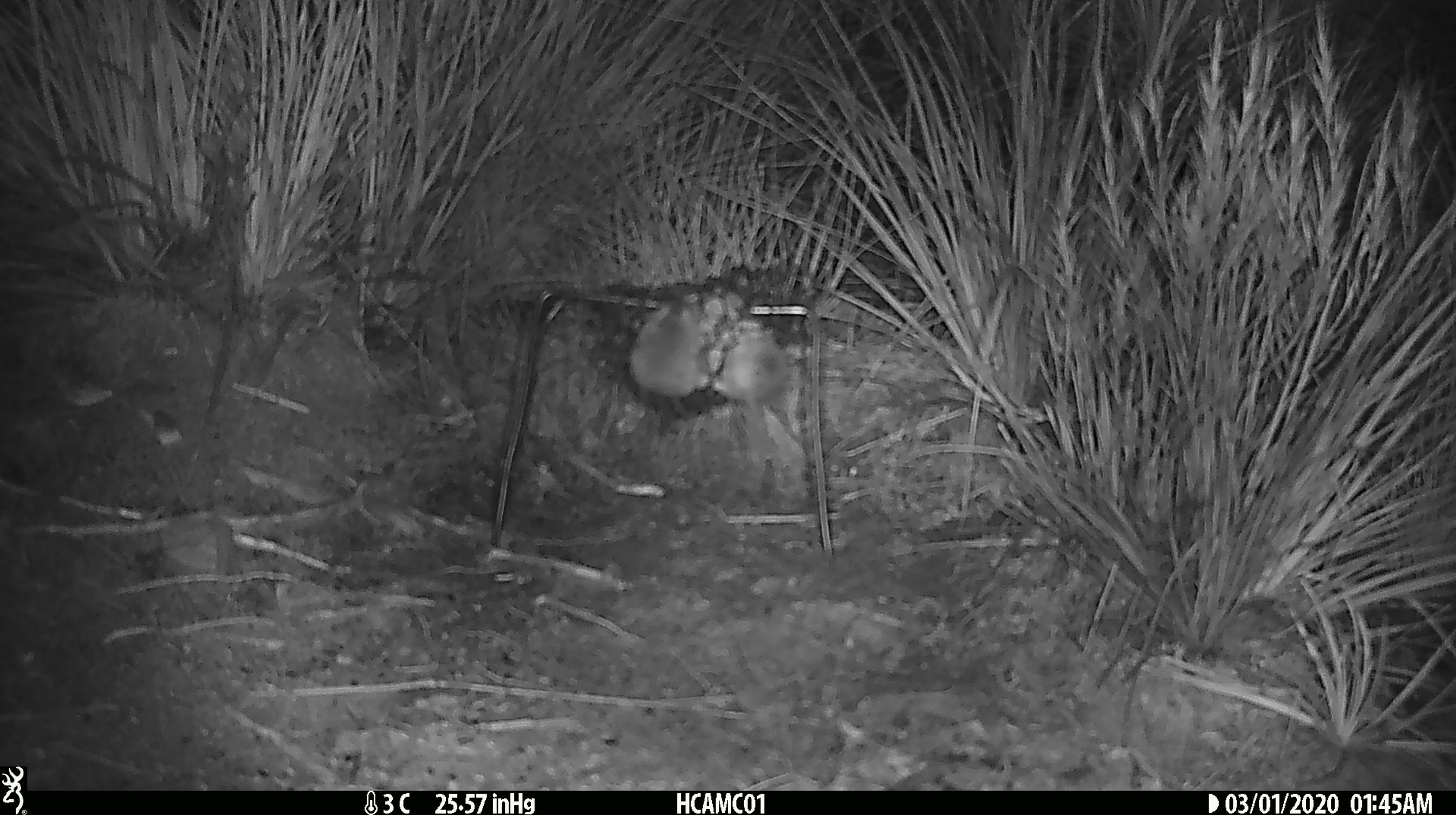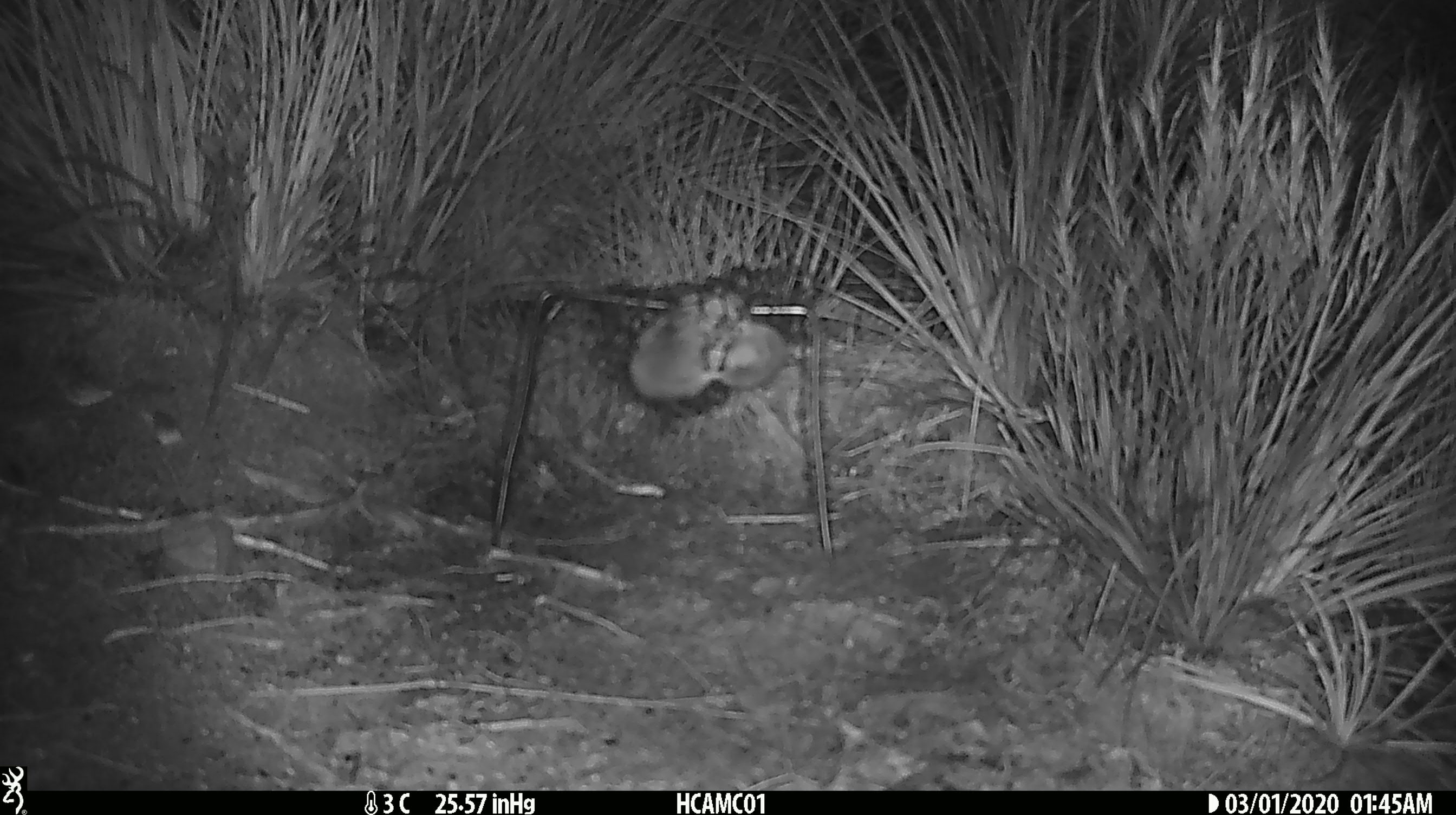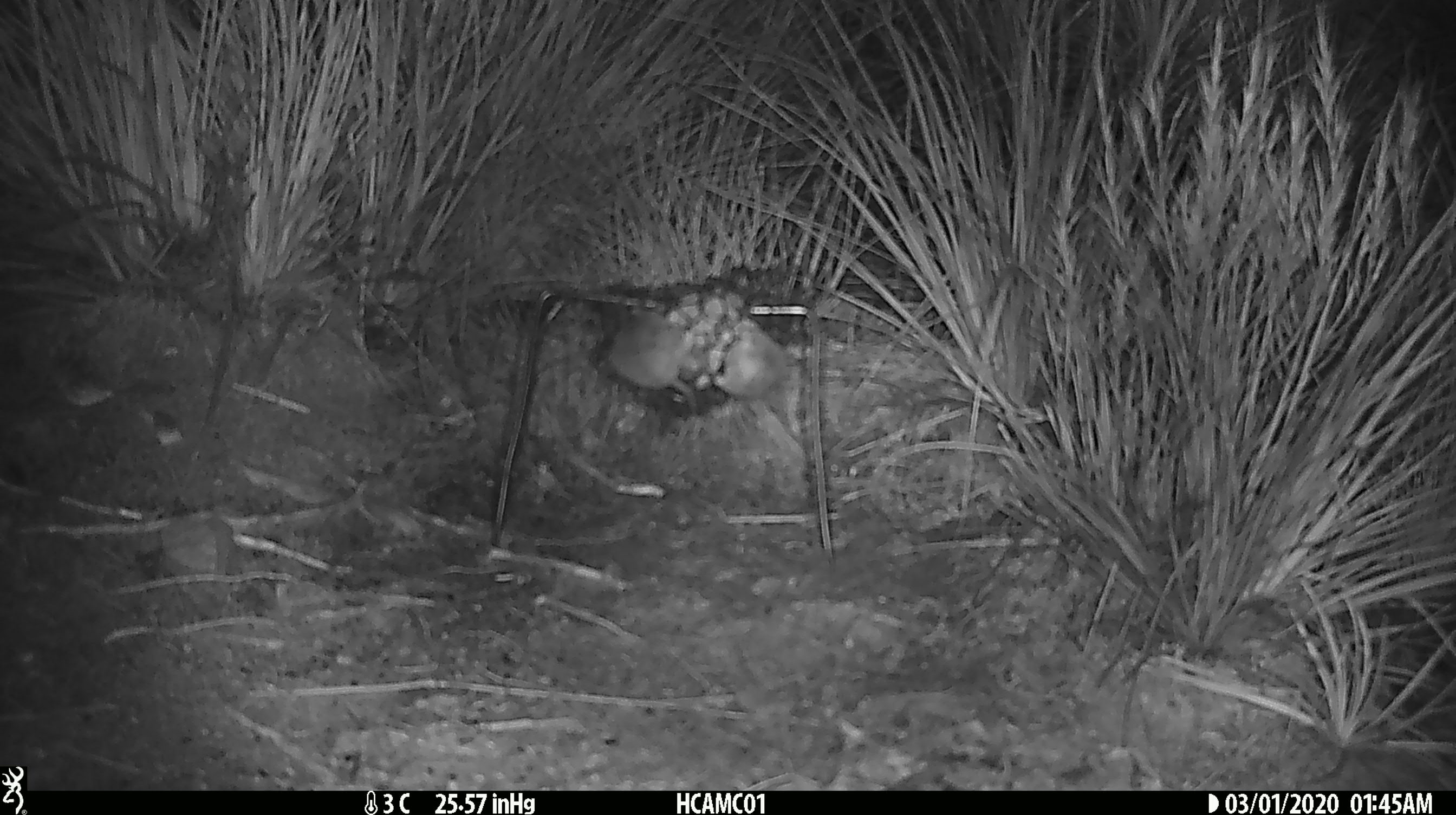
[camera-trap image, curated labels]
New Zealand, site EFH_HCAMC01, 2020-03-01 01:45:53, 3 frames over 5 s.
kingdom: Animalia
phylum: Chordata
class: Mammalia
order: Rodentia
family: Muridae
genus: Mus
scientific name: Mus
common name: mouse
Mouse (Mus).